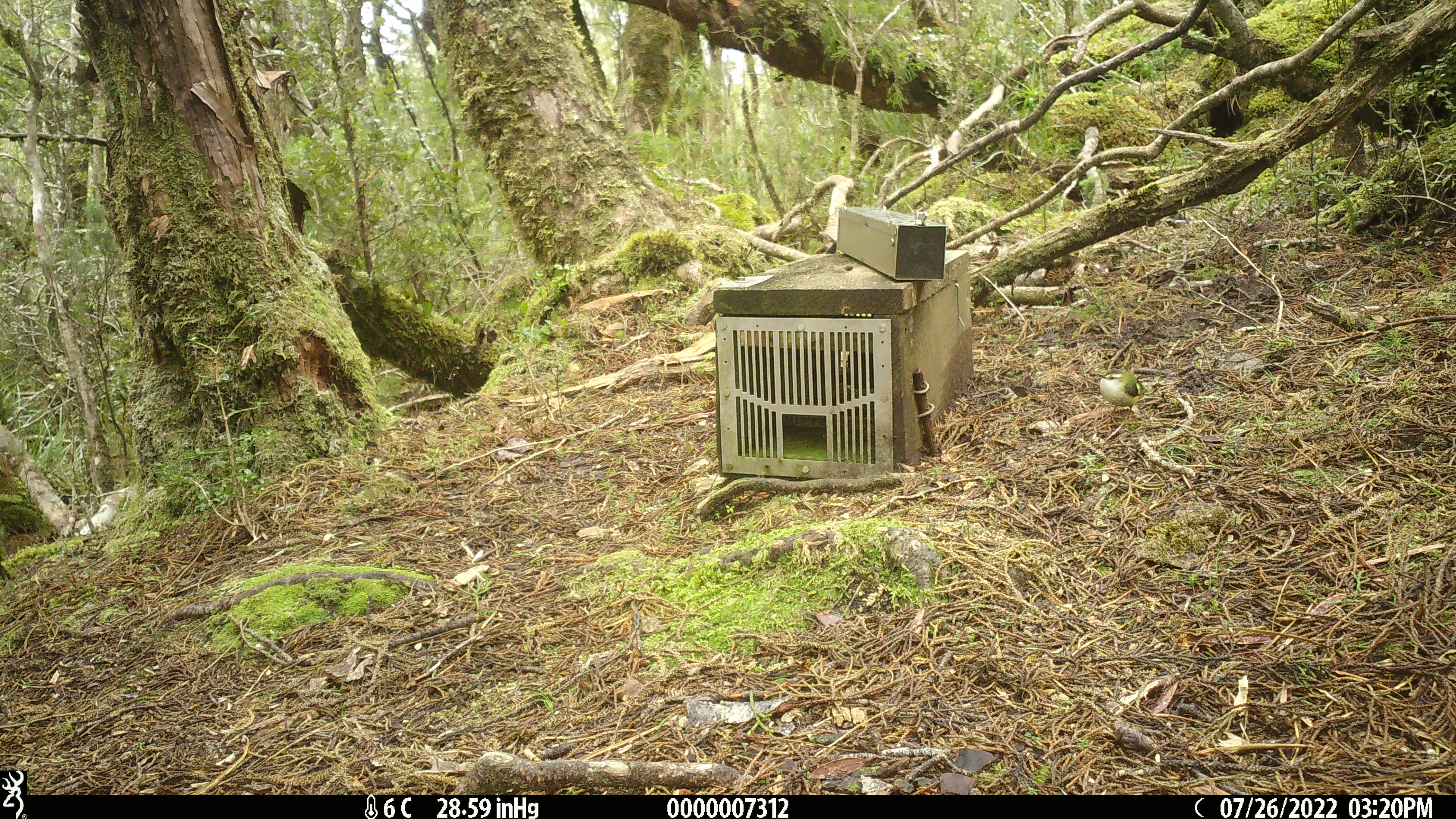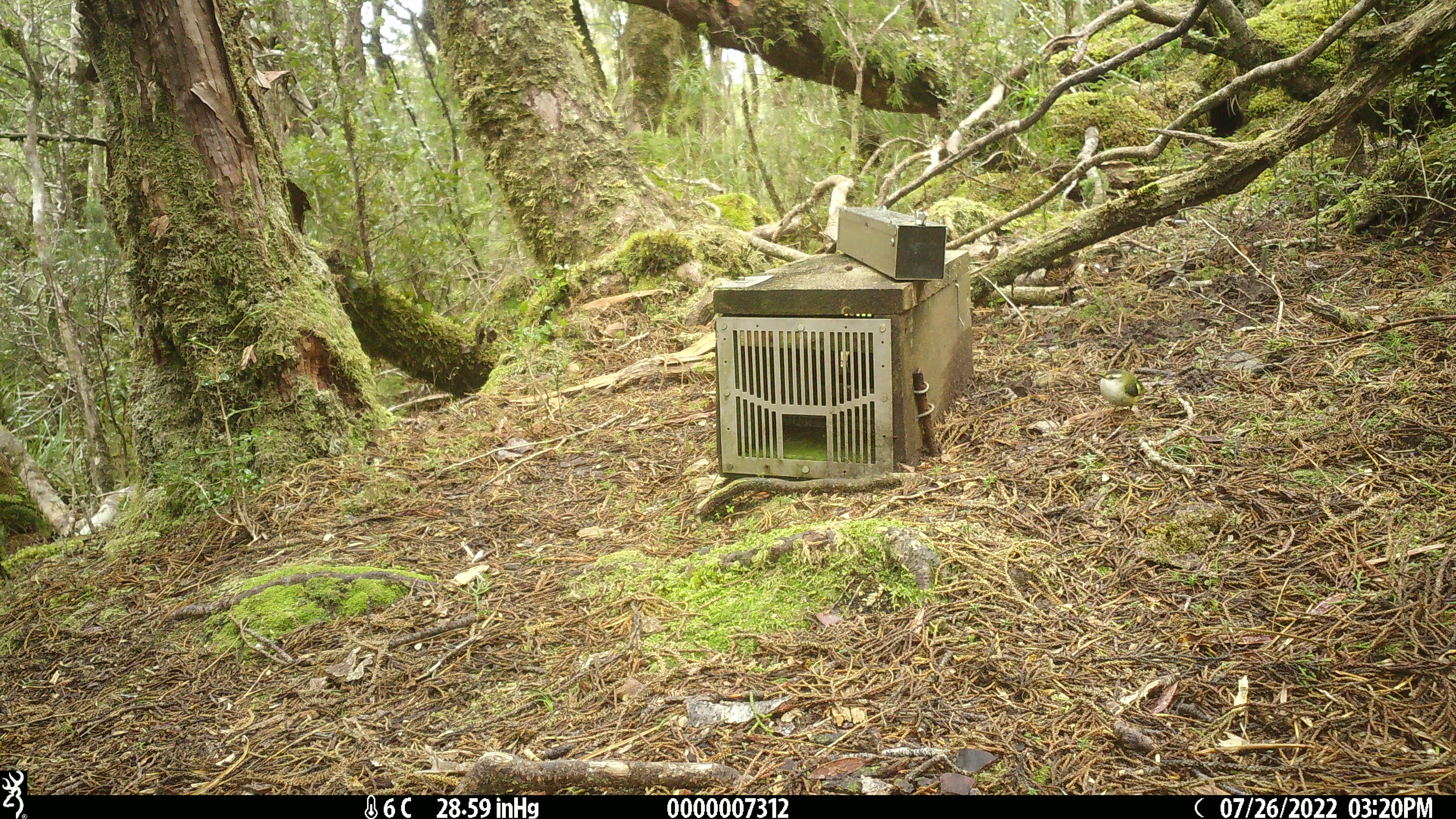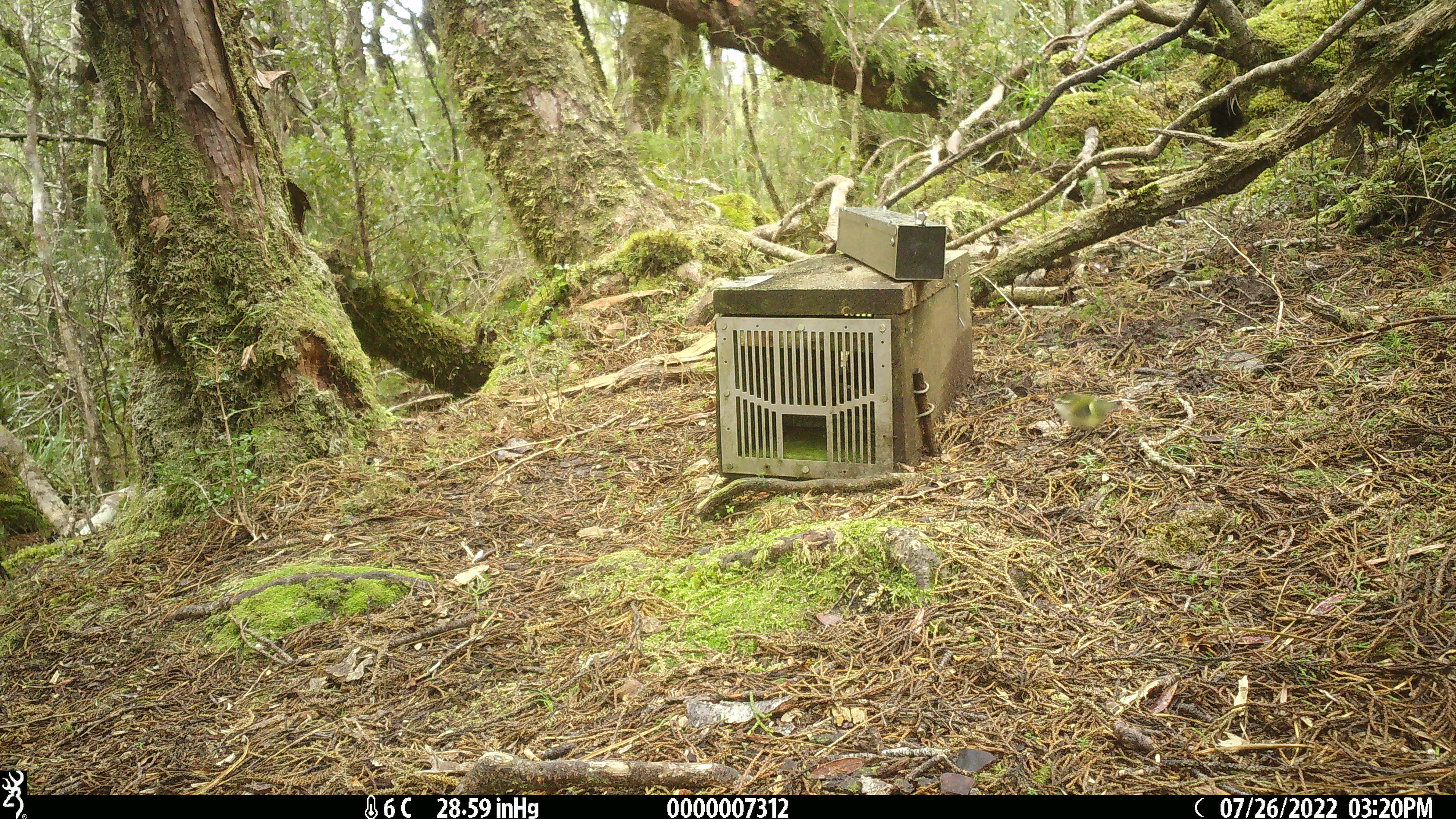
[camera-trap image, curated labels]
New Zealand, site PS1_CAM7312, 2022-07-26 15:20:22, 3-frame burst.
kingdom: Animalia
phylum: Chordata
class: Aves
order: Passeriformes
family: Acanthisittidae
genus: Acanthisitta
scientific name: Acanthisitta chloris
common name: rifleman